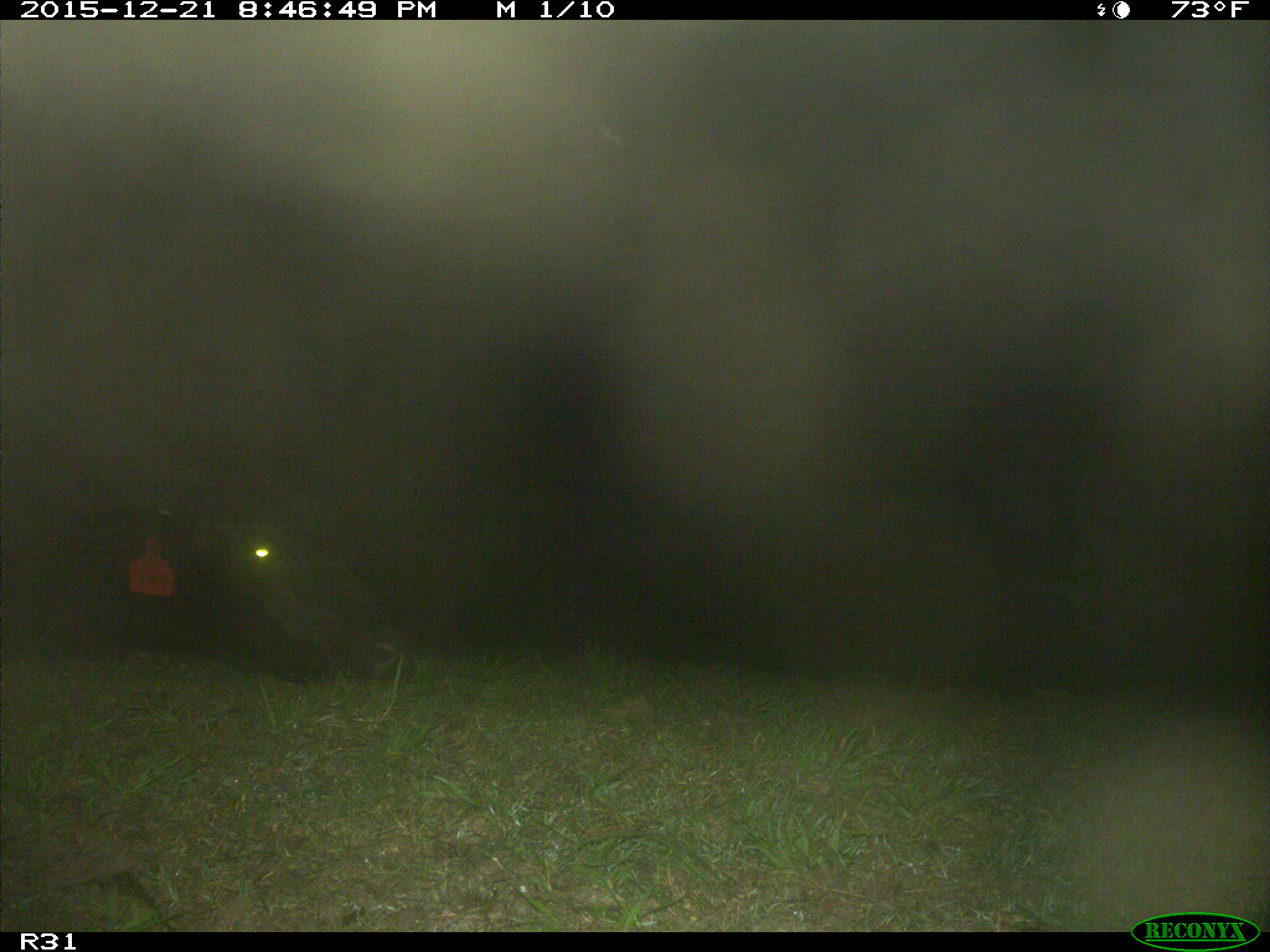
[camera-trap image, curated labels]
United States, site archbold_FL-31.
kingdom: Animalia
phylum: Chordata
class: Mammalia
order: Artiodactyla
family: Bovidae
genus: Bos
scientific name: Bos taurus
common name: domestic cow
Bos taurus (domestic cow).